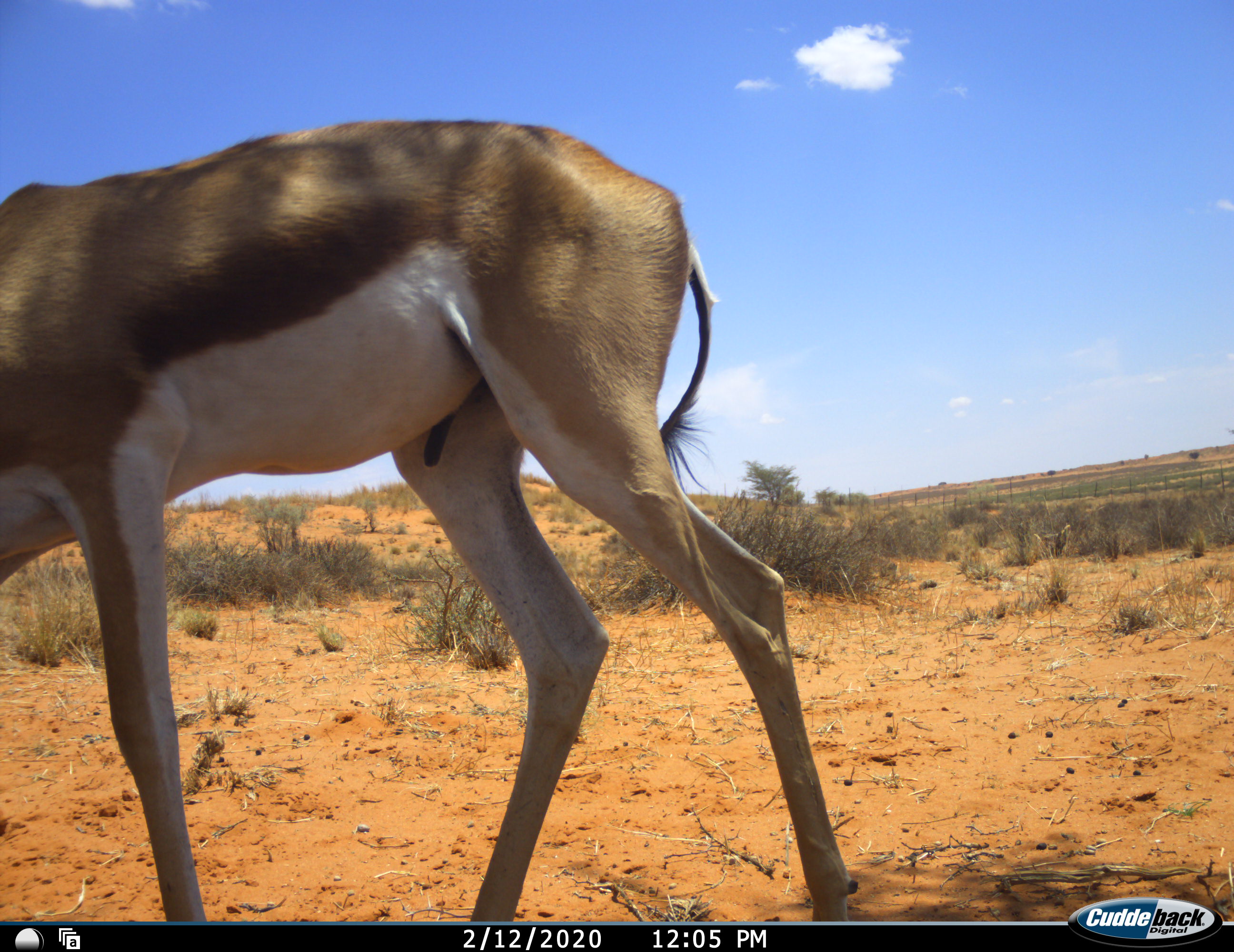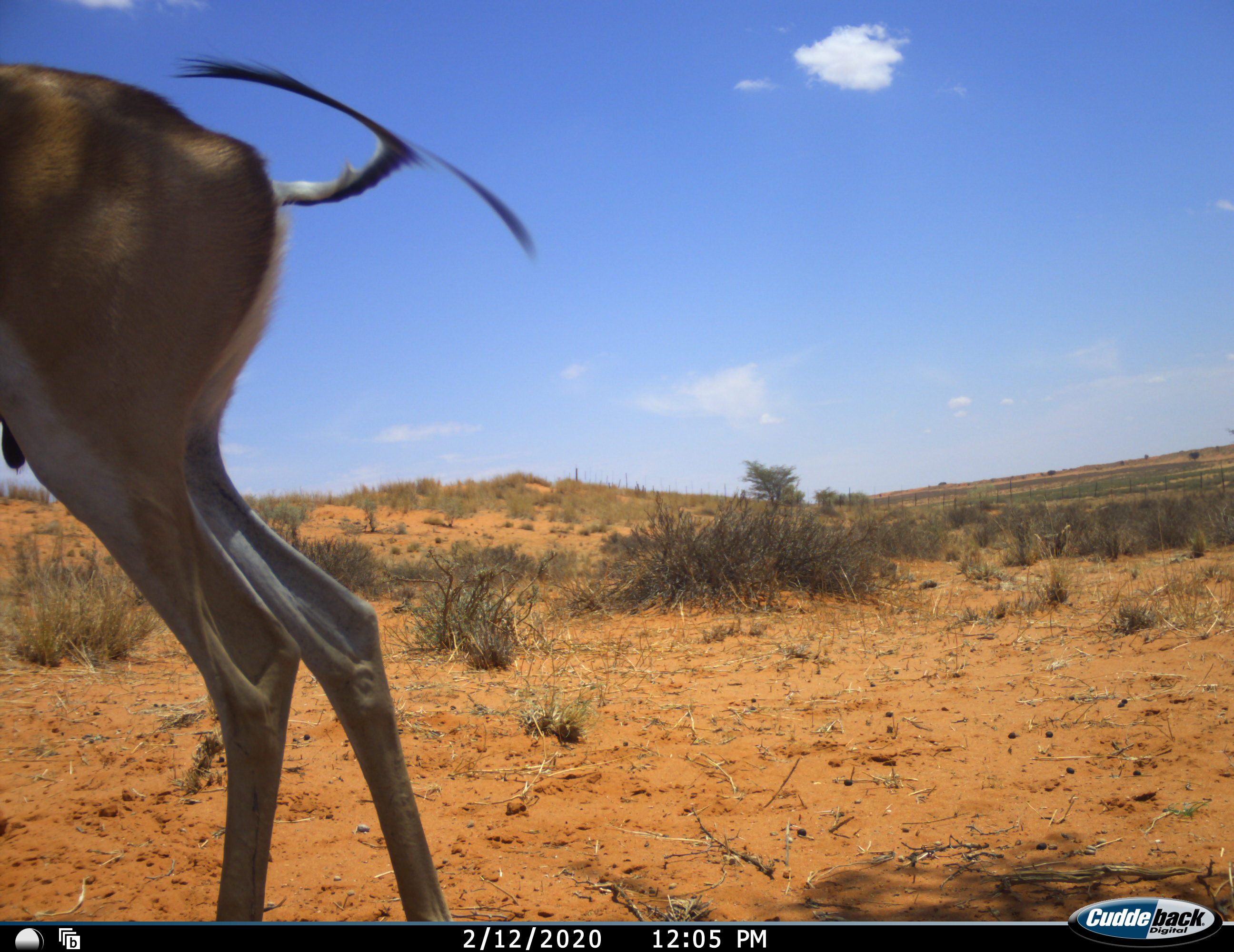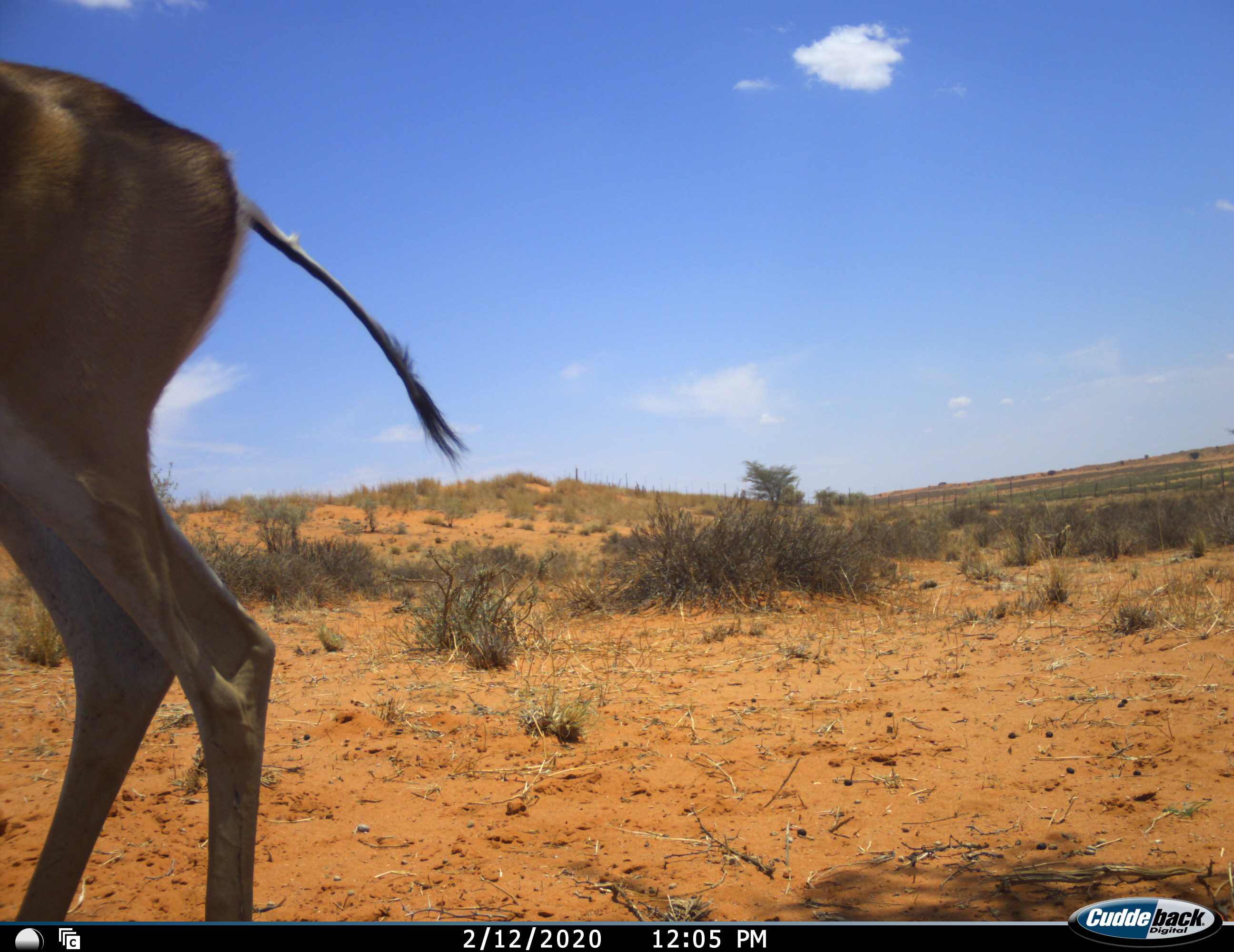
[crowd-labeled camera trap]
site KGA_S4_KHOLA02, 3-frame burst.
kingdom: Animalia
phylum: Chordata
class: Mammalia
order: Artiodactyla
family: Bovidae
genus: Antidorcas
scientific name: Antidorcas marsupialis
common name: springbok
Springbok (Antidorcas marsupialis), count 1. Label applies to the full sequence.